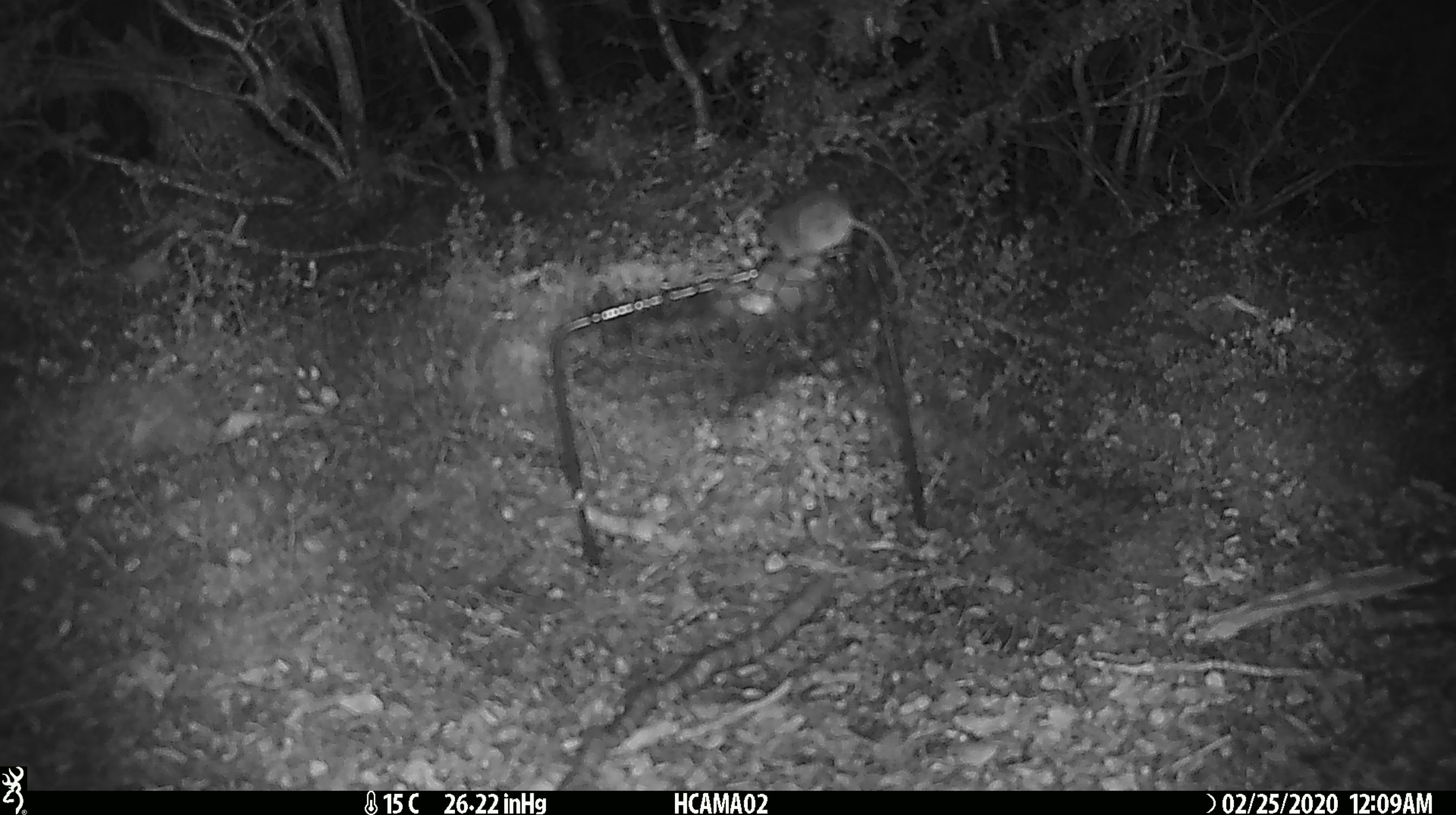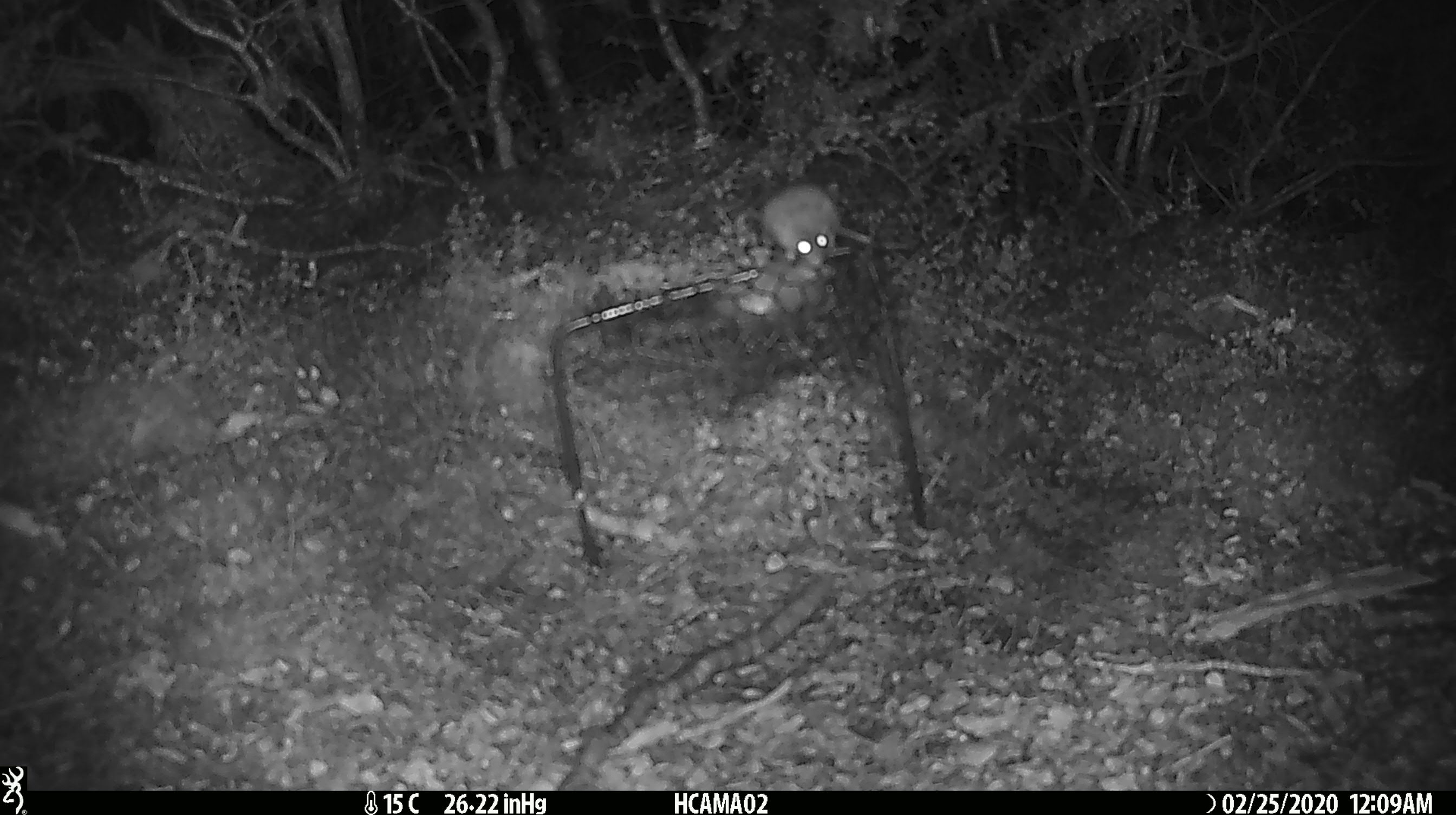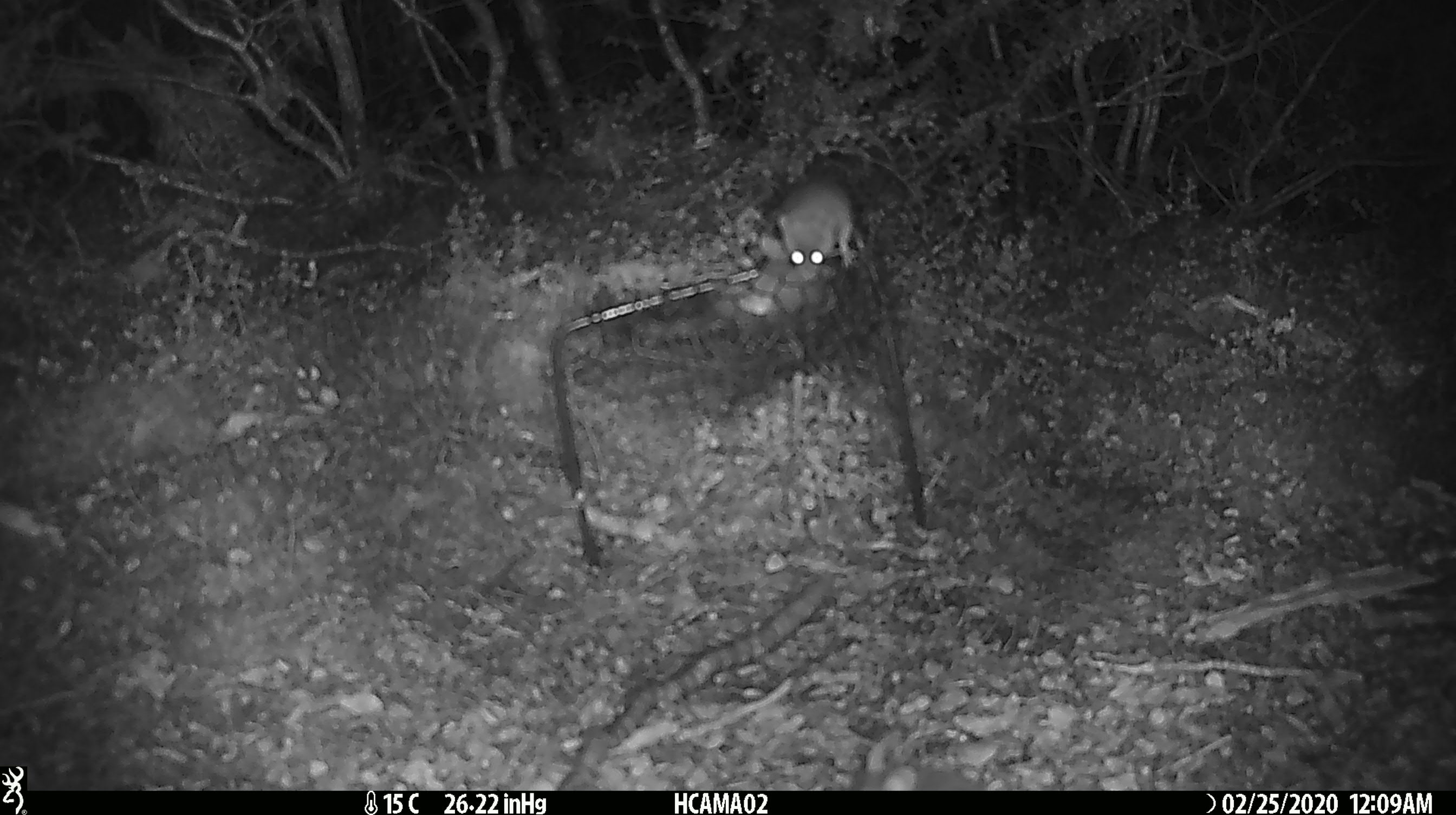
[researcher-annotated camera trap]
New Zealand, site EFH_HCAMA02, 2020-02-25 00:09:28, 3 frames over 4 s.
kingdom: Animalia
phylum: Chordata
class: Mammalia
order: Rodentia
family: Muridae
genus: Mus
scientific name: Mus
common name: mouse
Mouse (Mus).